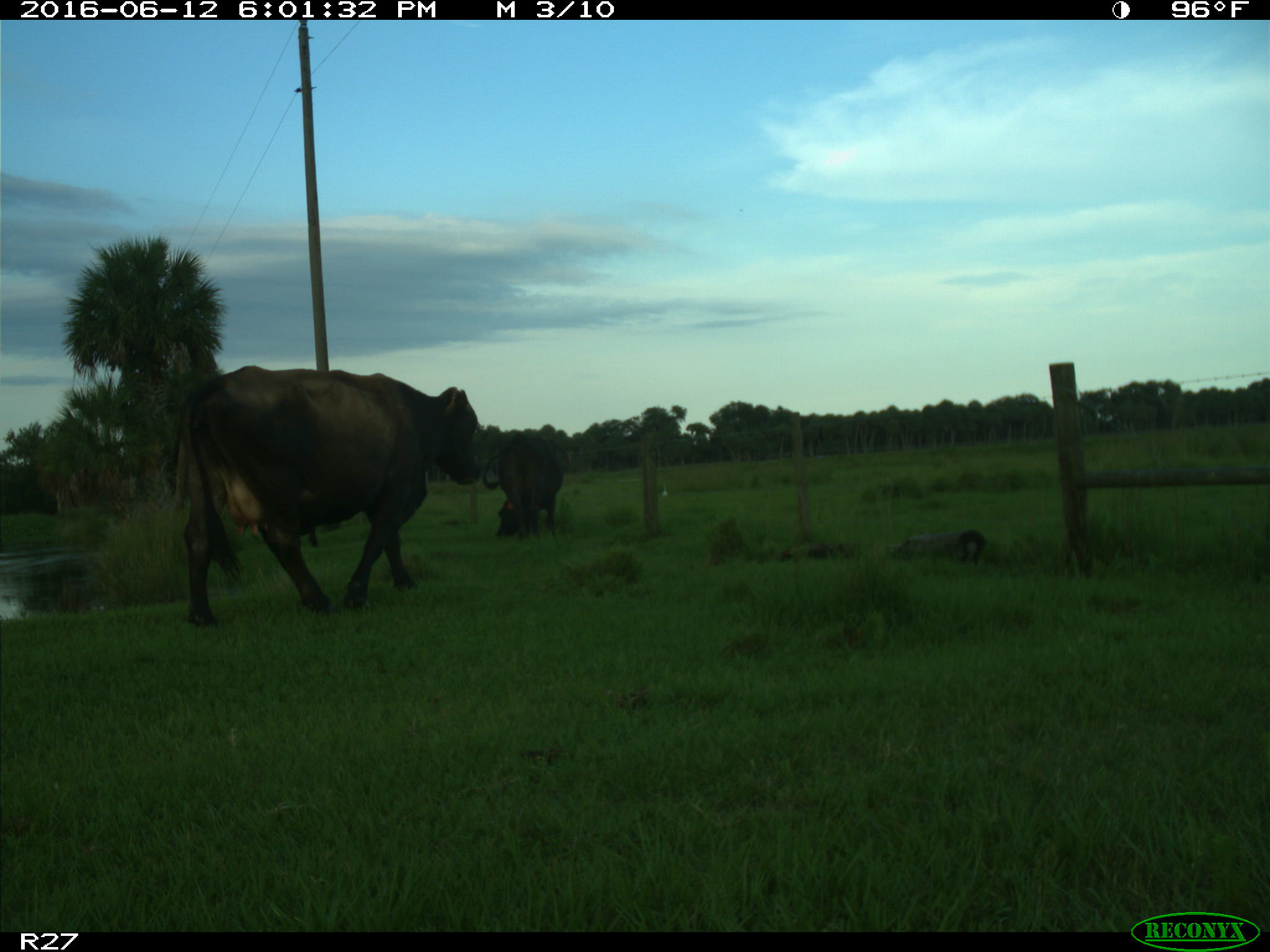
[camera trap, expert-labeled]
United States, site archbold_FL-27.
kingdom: Animalia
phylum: Chordata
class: Mammalia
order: Artiodactyla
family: Bovidae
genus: Bos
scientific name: Bos taurus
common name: domestic cow